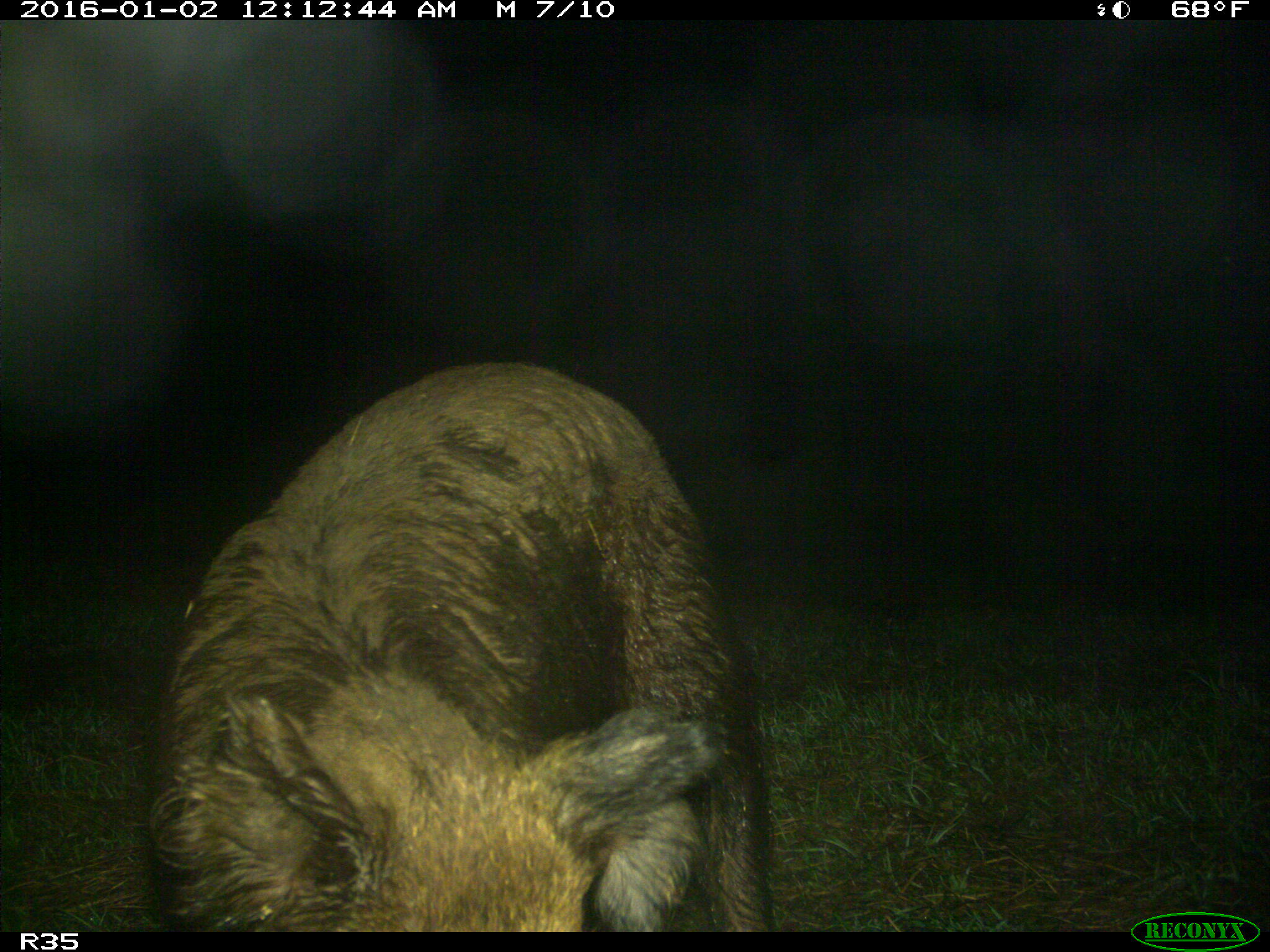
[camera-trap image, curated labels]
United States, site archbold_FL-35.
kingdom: Animalia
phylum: Chordata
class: Mammalia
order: Artiodactyla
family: Suidae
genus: Sus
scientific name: Sus scrofa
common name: wild boar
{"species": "Sus scrofa (wild boar)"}